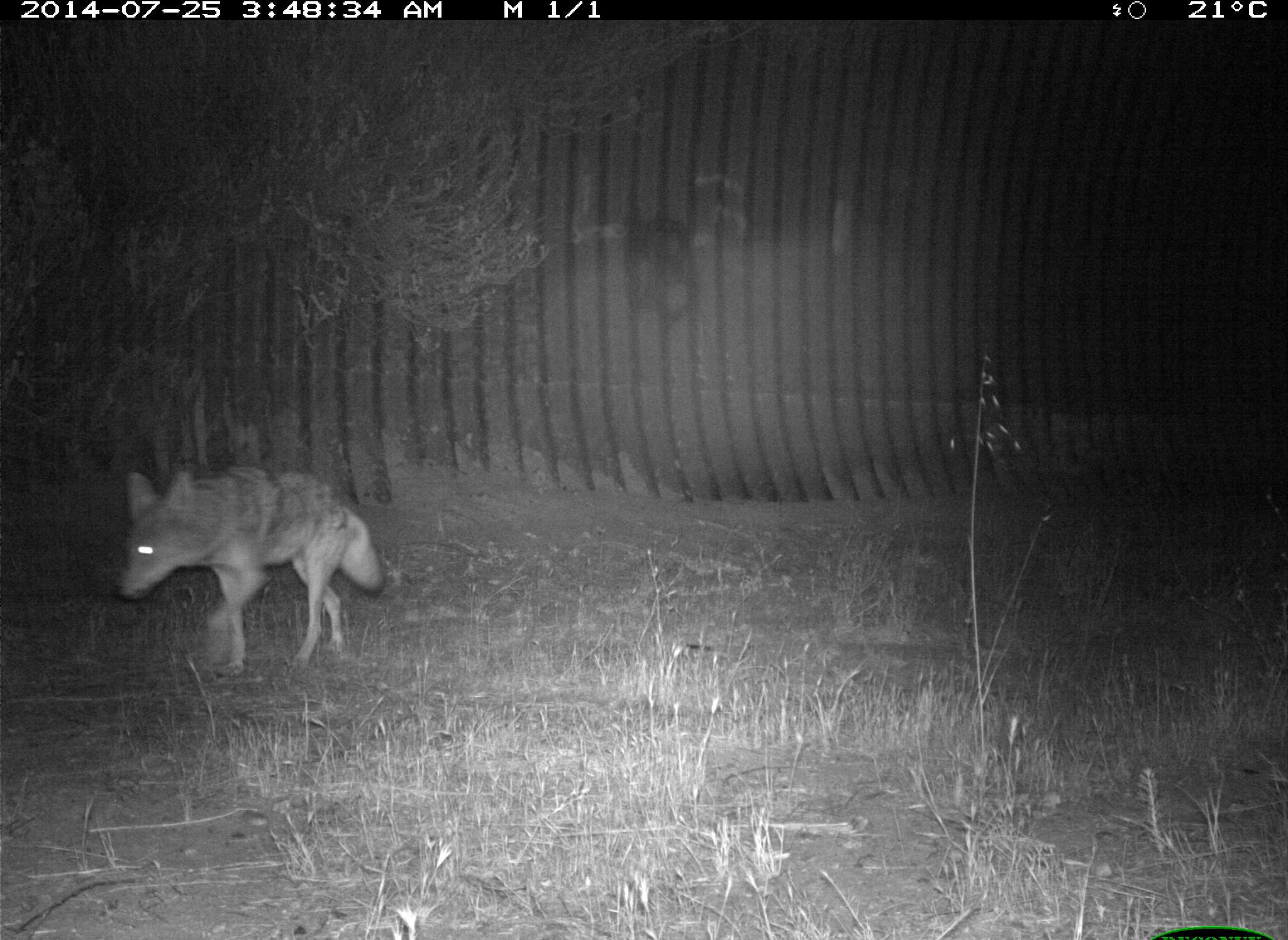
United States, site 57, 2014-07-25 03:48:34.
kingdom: Animalia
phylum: Chordata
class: Mammalia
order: Carnivora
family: Canidae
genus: Canis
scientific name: Canis latrans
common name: coyote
Coyote (Canis latrans).